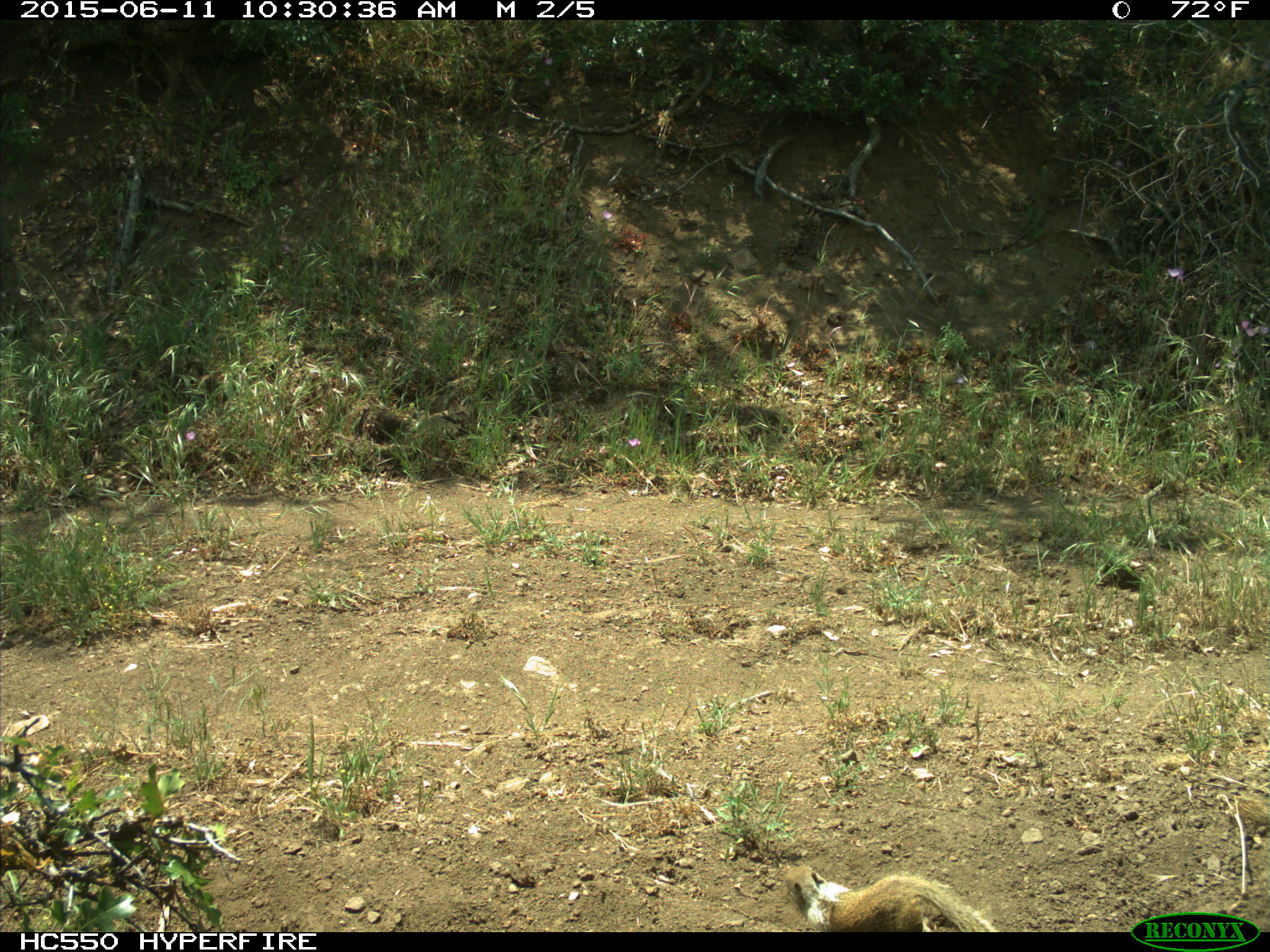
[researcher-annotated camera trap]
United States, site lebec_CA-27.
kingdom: Animalia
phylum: Chordata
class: Mammalia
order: Rodentia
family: Sciuridae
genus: Otospermophilus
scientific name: Otospermophilus beecheyi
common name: california ground squirrel